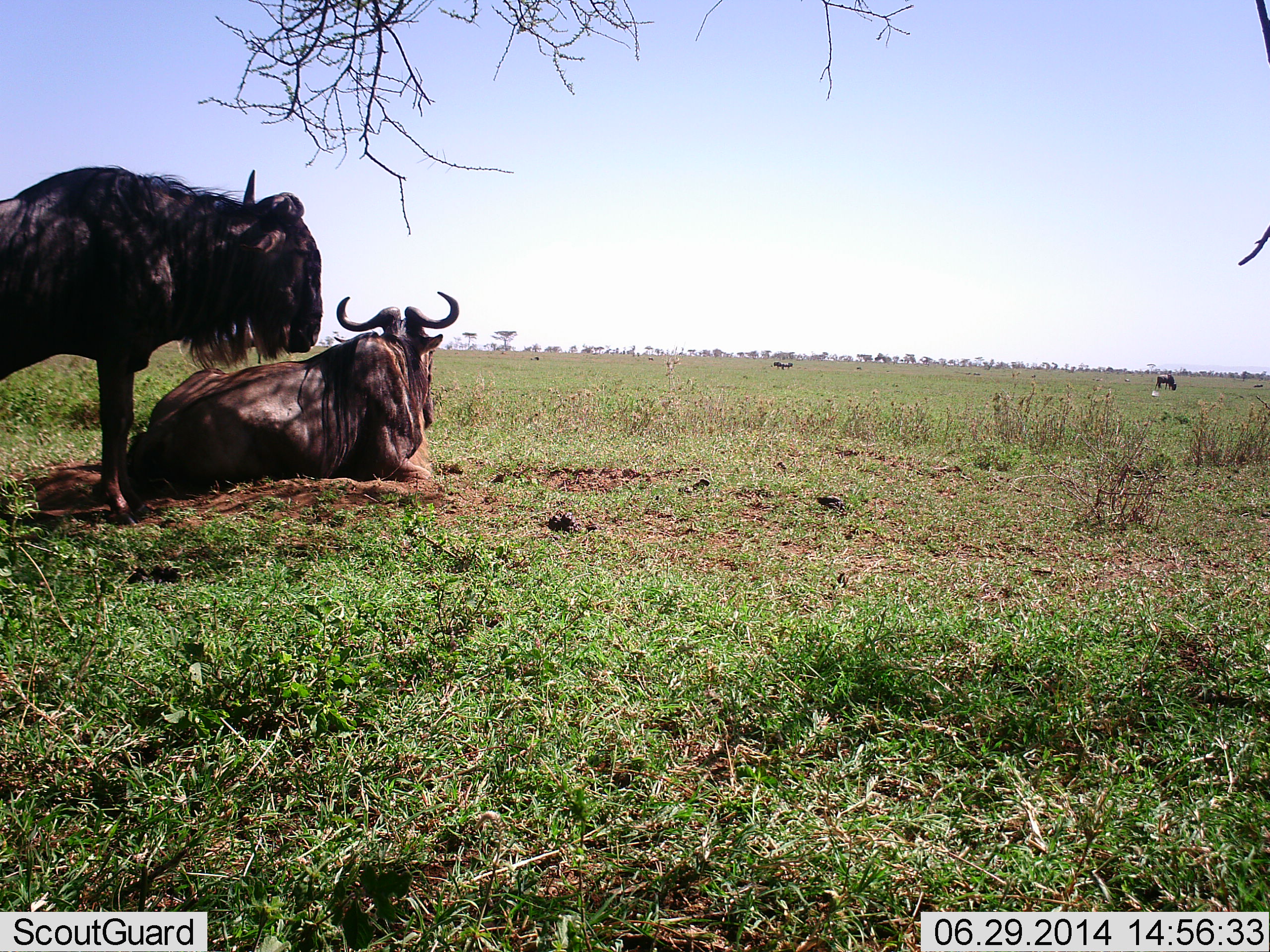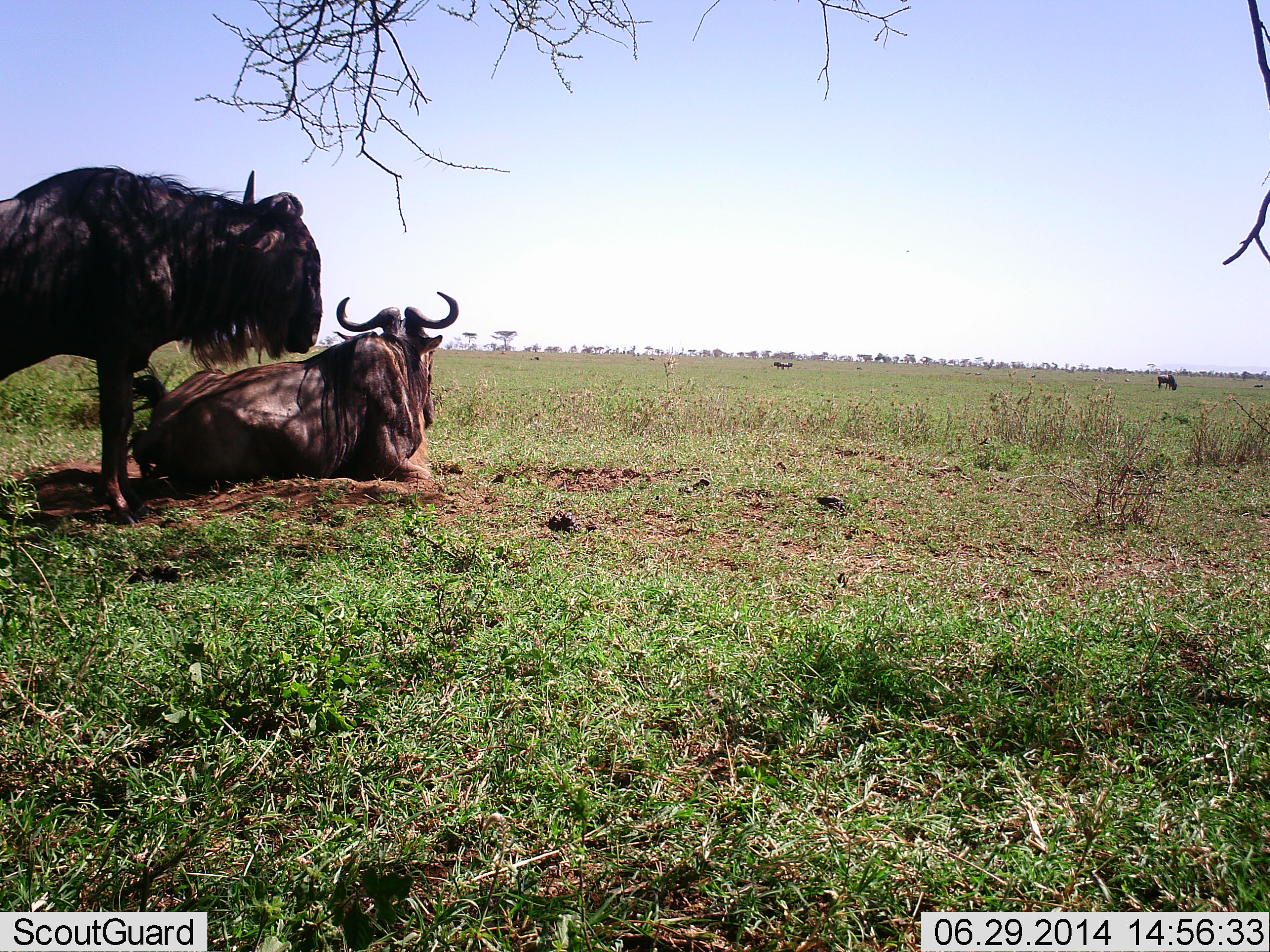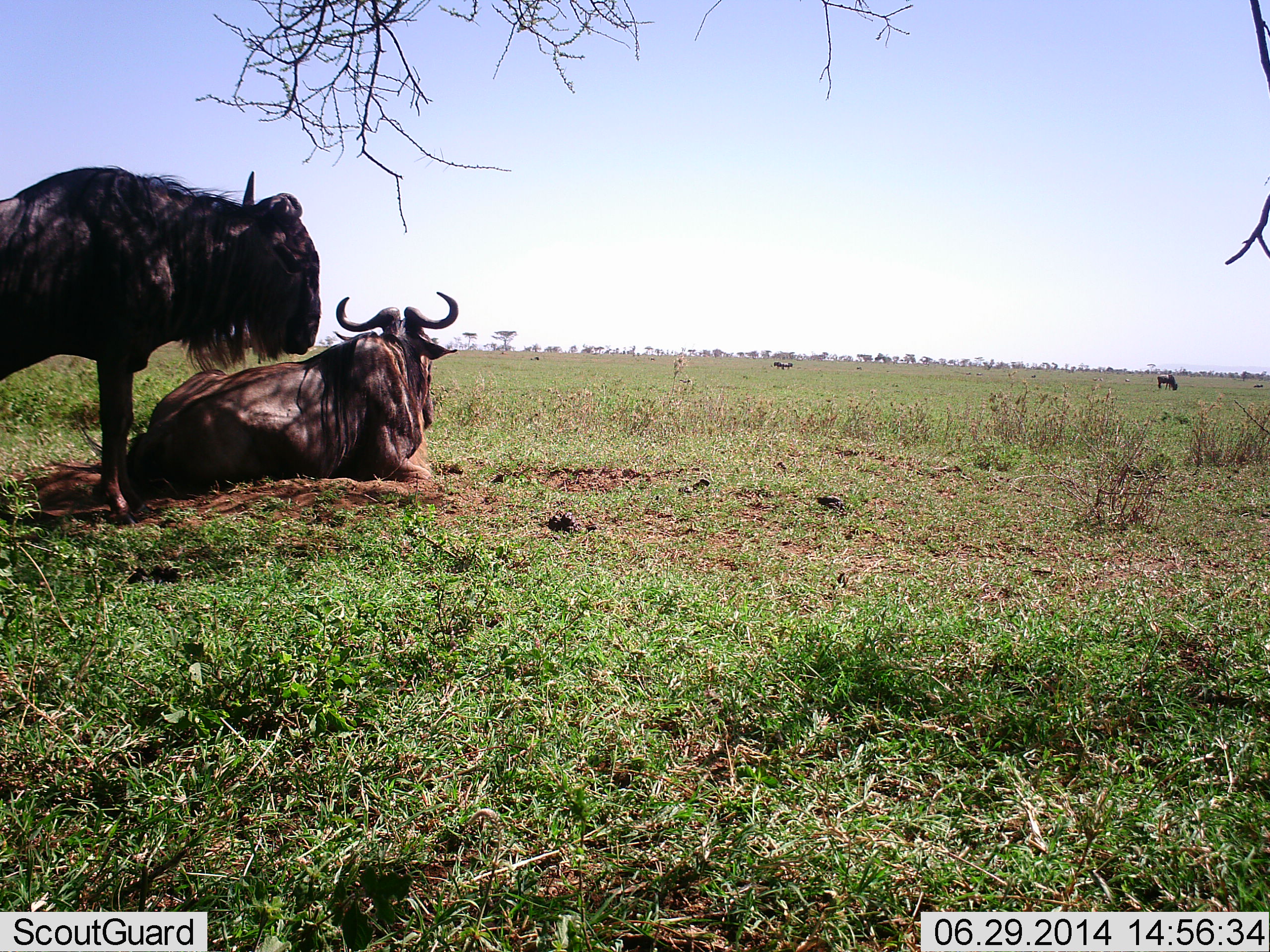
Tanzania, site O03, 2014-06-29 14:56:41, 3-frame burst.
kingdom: Animalia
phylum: Chordata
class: Mammalia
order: Artiodactyla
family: Bovidae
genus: Connochaetes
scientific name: Connochaetes taurinus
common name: blue wildebeest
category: wildebeest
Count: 3.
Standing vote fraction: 80%.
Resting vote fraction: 100%.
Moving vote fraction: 0%.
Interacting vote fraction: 10%.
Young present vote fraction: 0%.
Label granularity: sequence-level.